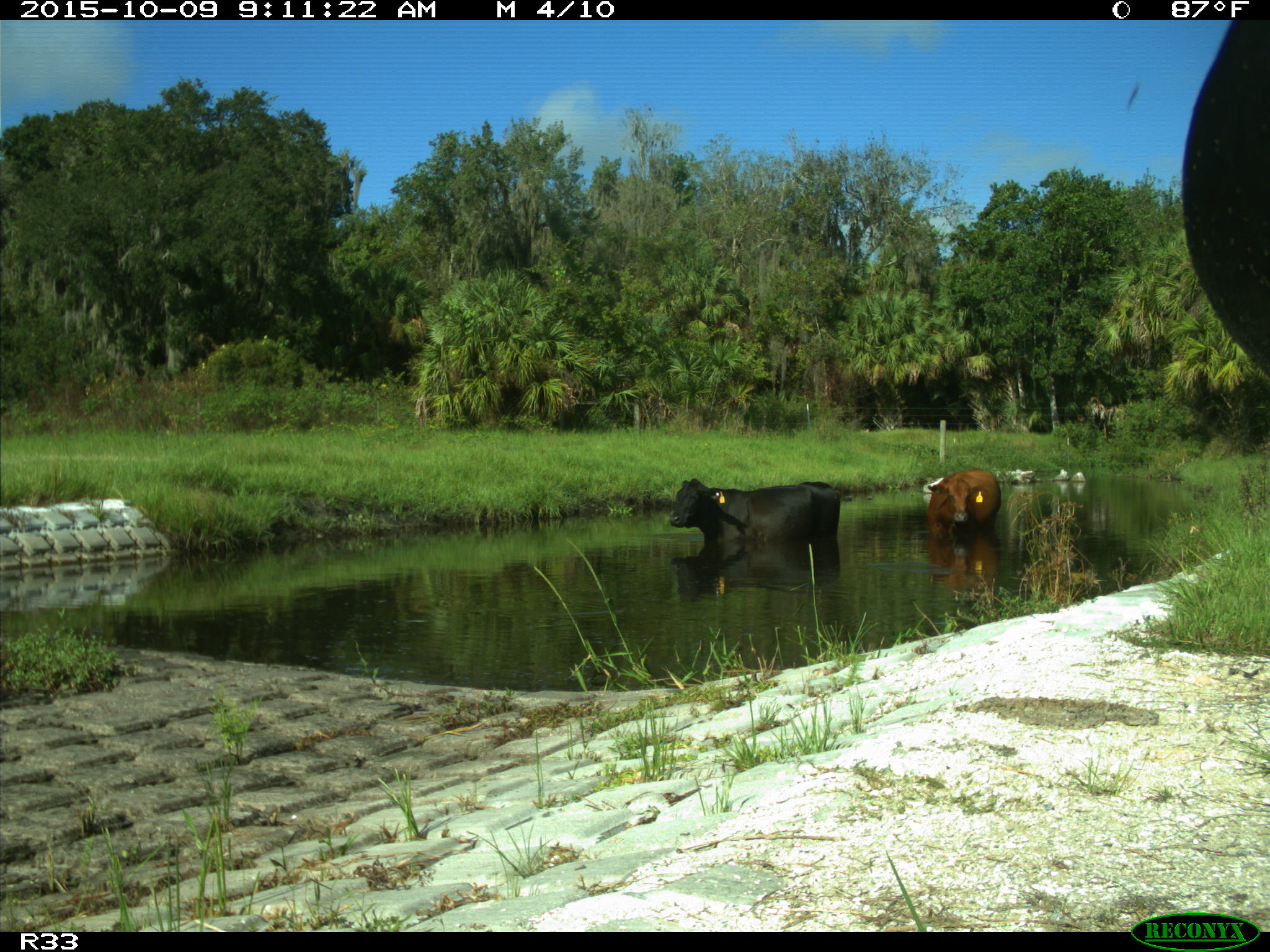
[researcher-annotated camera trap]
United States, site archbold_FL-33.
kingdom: Animalia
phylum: Chordata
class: Mammalia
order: Artiodactyla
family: Bovidae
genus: Bos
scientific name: Bos taurus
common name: domestic cow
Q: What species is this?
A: Bos taurus (domestic cow).